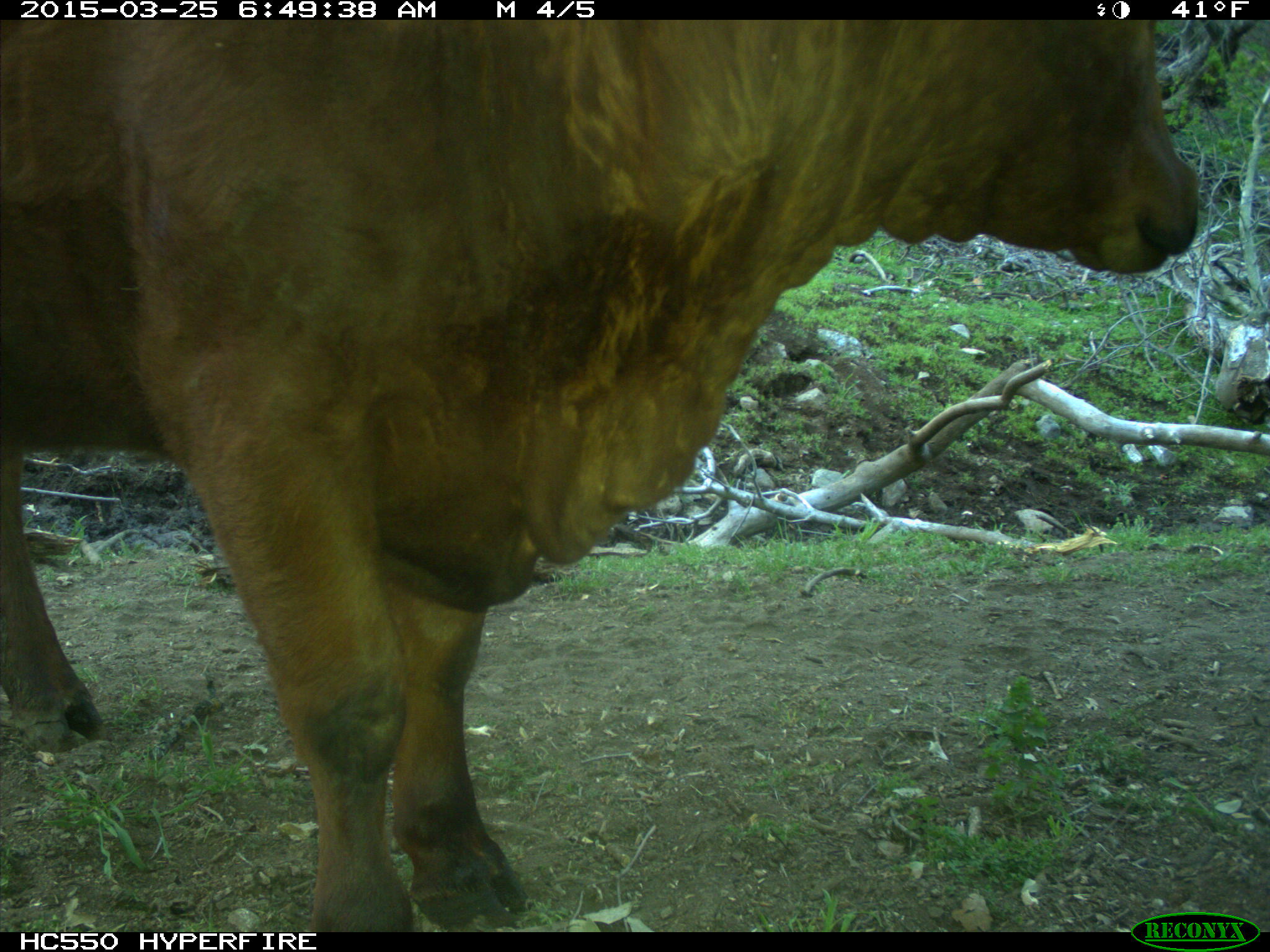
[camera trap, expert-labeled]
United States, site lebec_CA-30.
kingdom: Animalia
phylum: Chordata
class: Mammalia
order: Artiodactyla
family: Bovidae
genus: Bos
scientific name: Bos taurus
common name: domestic cow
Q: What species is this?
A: Bos taurus (domestic cow).